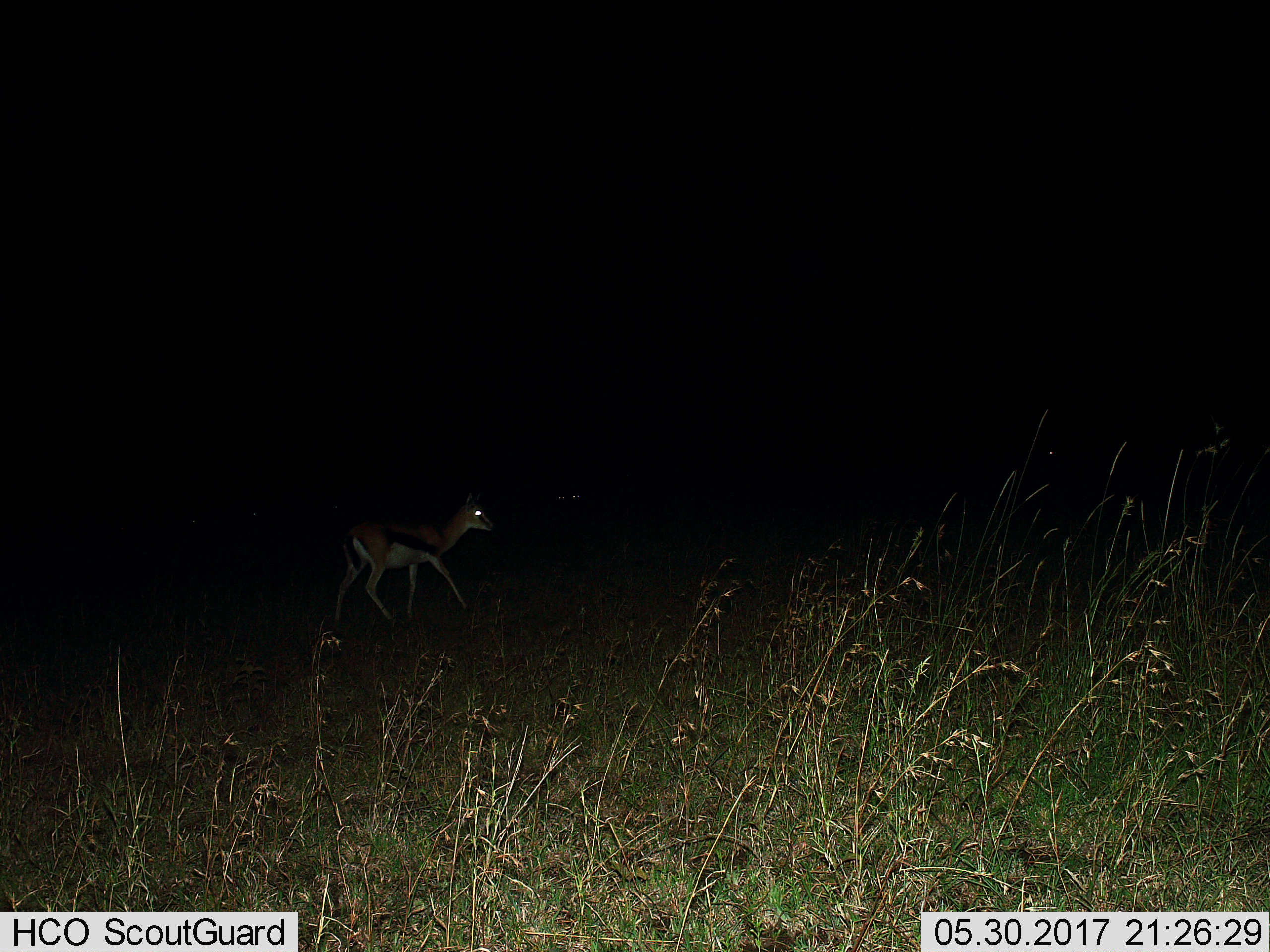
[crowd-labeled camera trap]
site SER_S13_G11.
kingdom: Animalia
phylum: Chordata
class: Mammalia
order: Artiodactyla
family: Bovidae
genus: Eudorcas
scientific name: Eudorcas thomsonii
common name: thomson's gazelle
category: gazellethomsons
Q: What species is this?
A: Gazellethomsons (thomson's gazelle) (Eudorcas thomsonii).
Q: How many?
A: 1.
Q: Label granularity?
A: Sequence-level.